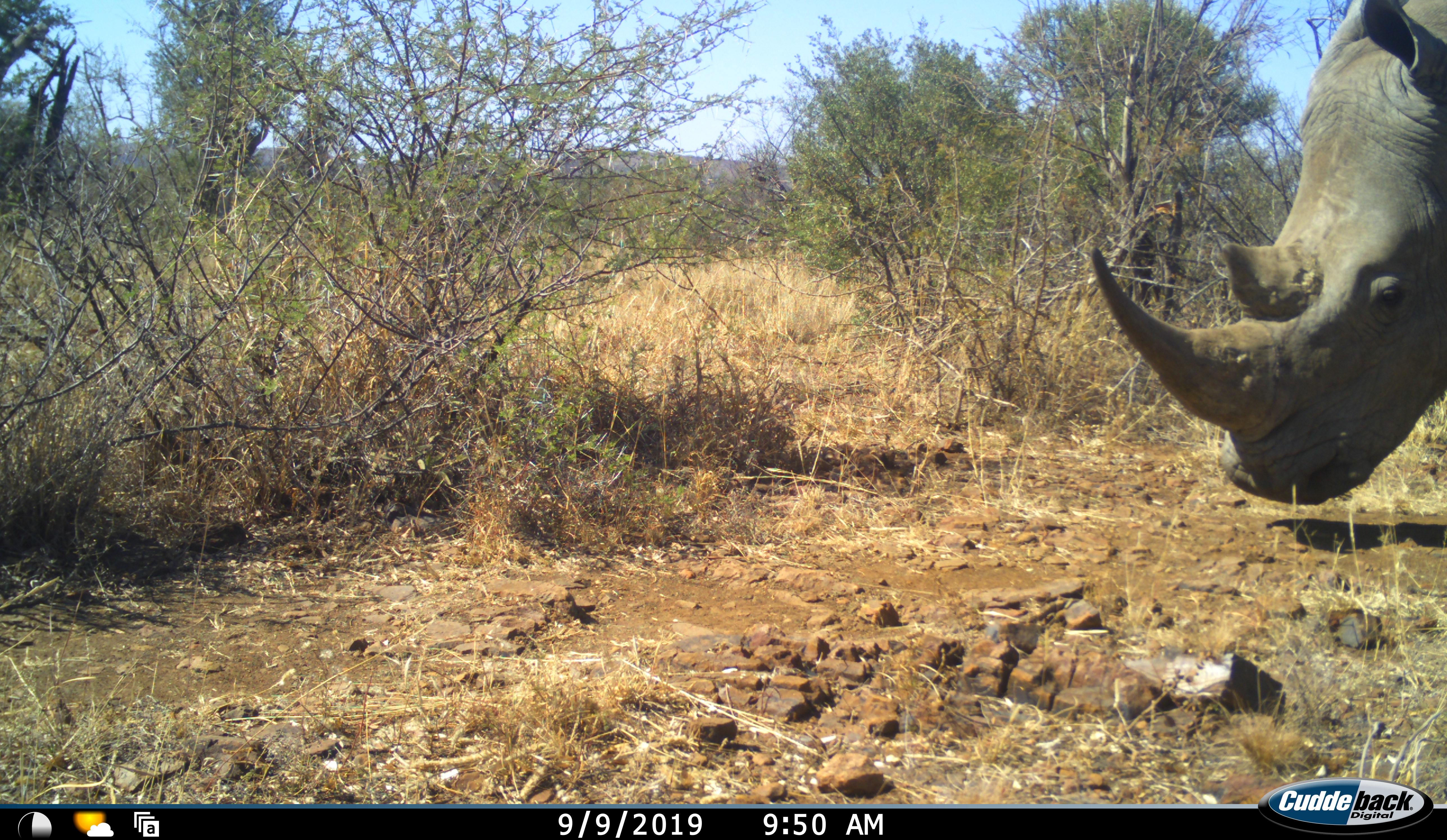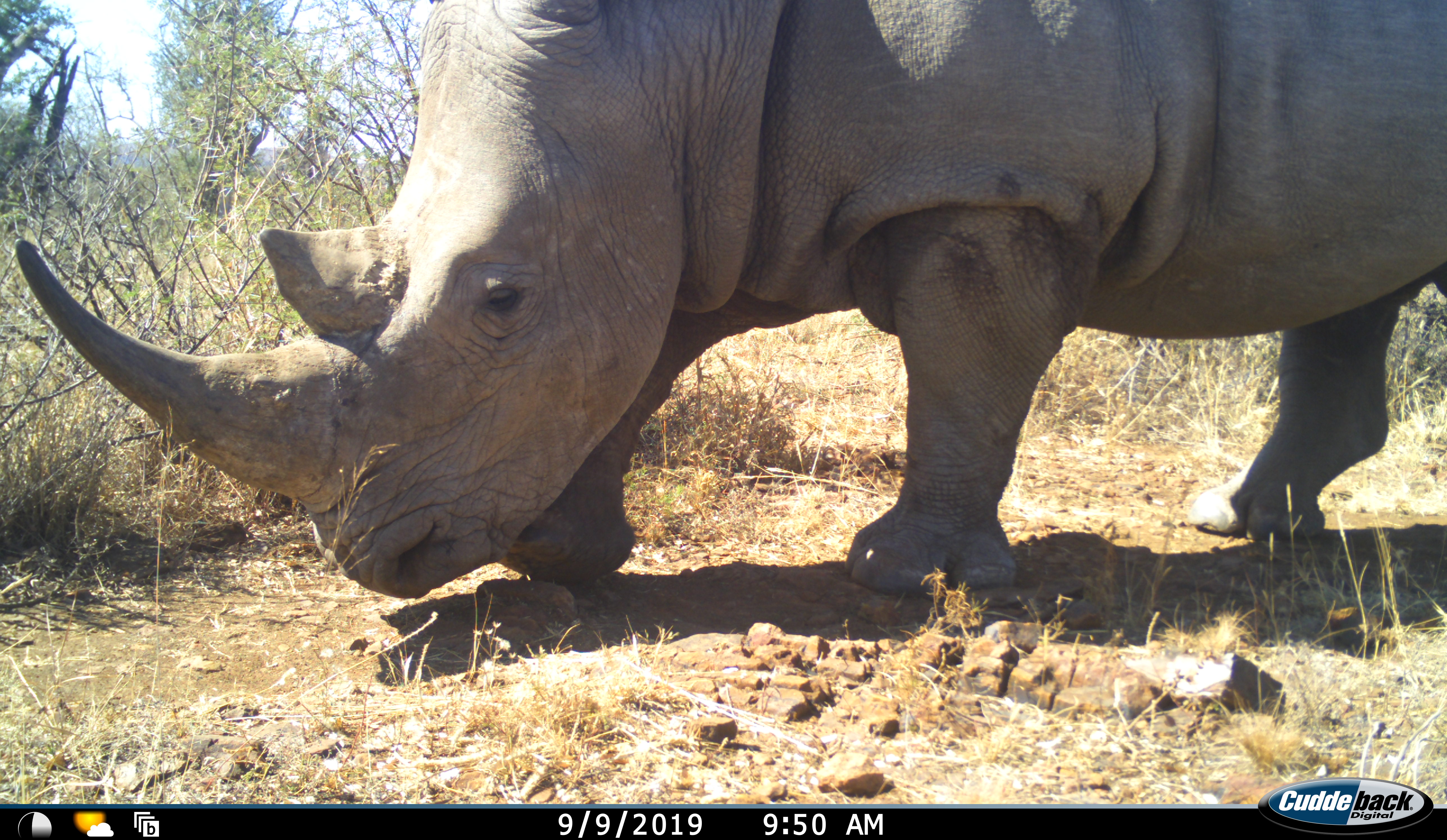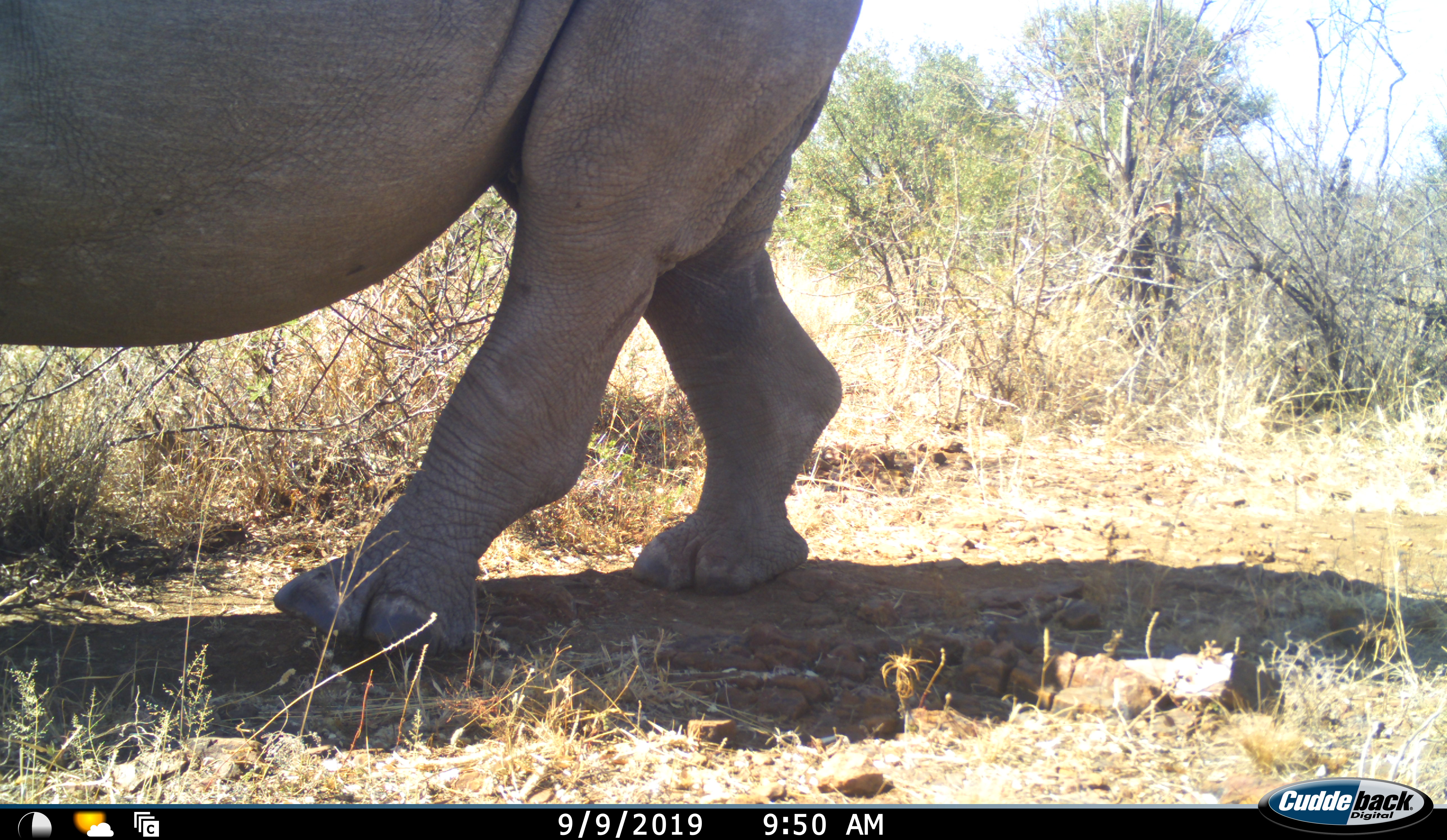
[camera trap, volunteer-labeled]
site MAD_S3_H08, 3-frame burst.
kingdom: Animalia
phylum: Chordata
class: Mammalia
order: Perissodactyla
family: Rhinocerotidae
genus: Diceros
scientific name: Diceros bicornis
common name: black rhinoceros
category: rhinocerosblack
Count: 1.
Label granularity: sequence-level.